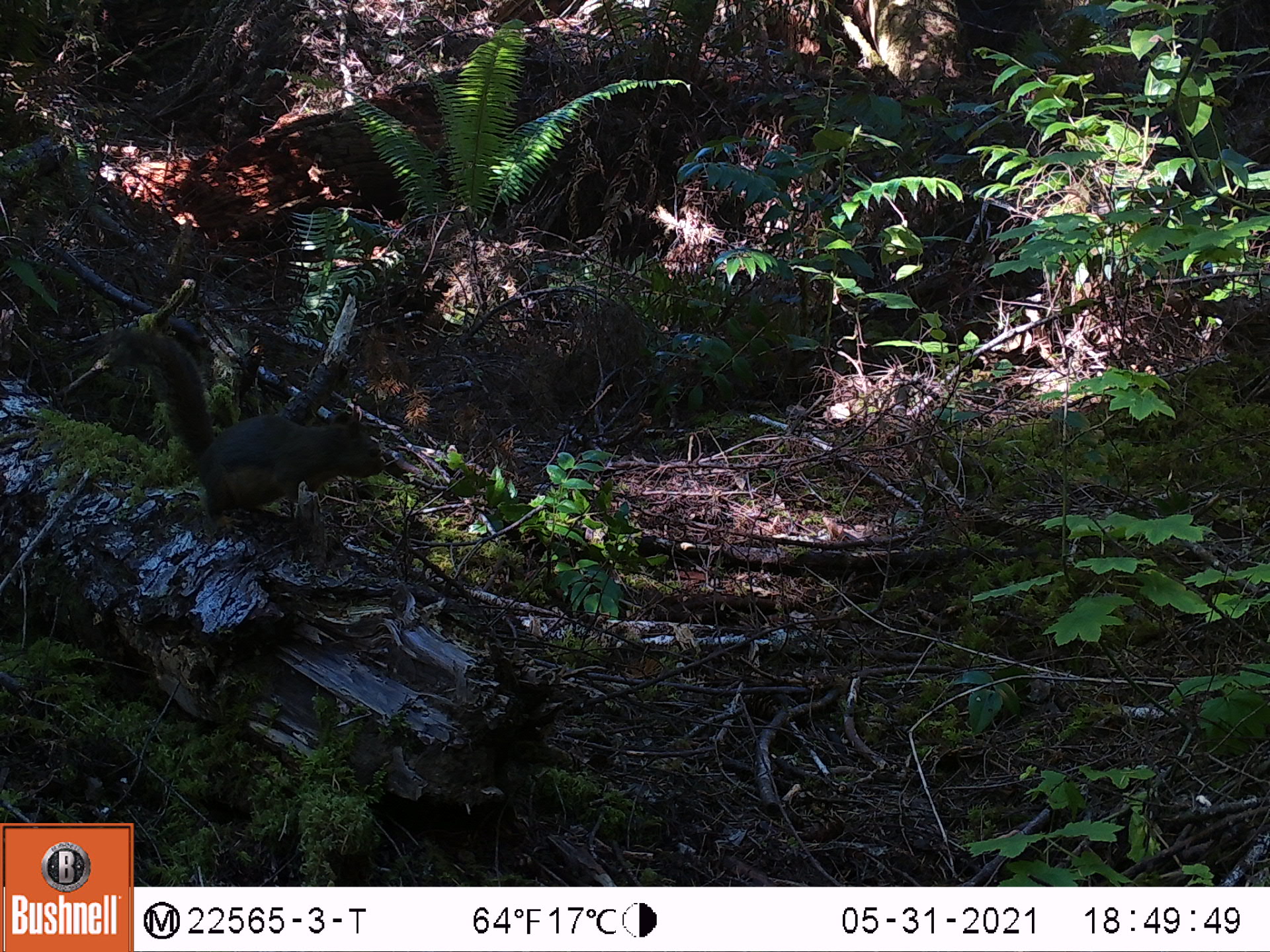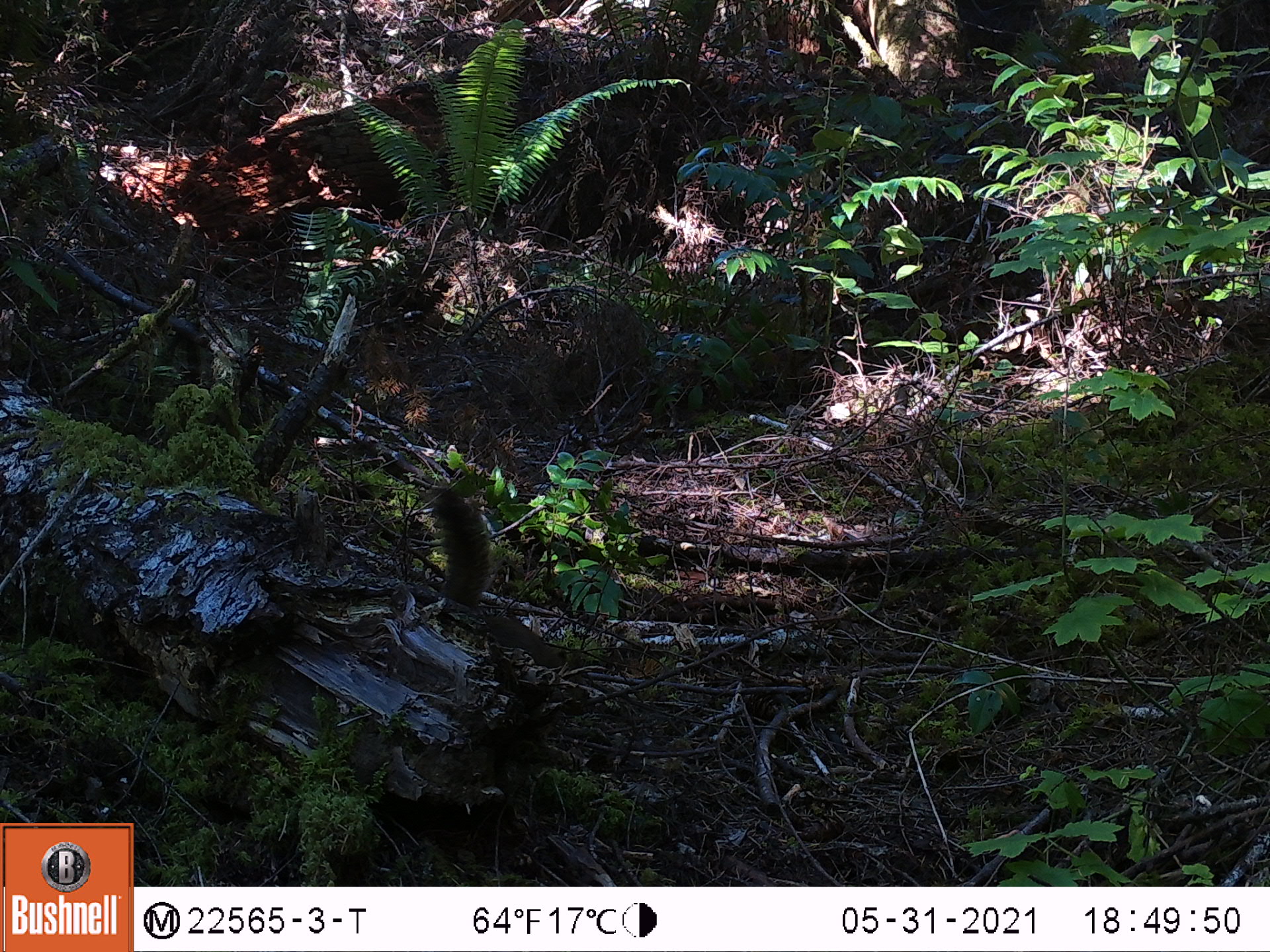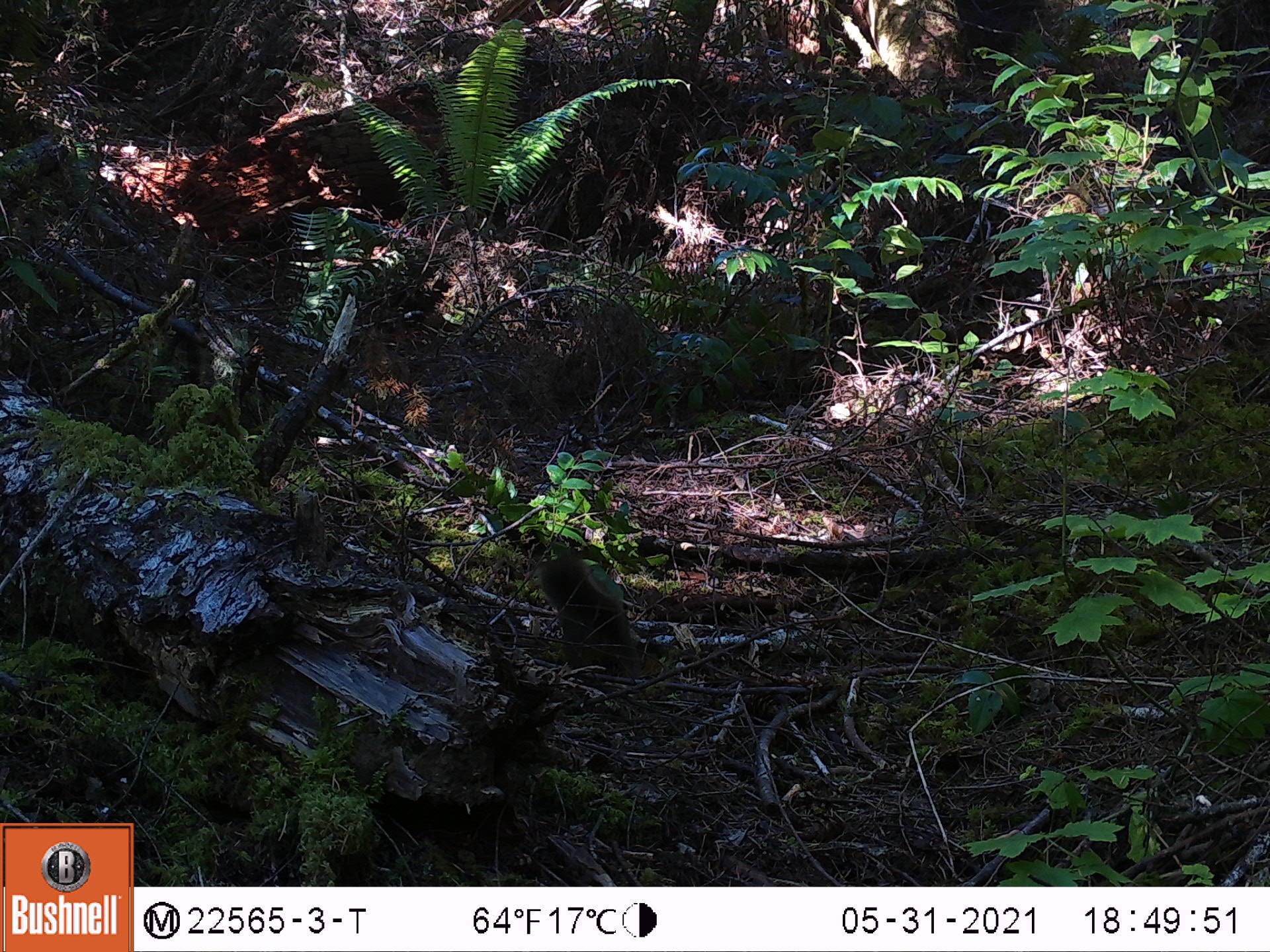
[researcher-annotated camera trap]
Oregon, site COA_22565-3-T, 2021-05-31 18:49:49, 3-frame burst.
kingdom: Animalia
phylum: Chordata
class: Mammalia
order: Rodentia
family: Sciuridae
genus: Tamiasciurus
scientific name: Tamiasciurus douglasii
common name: douglas squirrel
Douglas squirrel (Tamiasciurus douglasii).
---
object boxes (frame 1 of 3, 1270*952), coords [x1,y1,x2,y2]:
douglas squirrel: [85,316,391,536]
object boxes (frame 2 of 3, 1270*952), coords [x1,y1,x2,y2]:
douglas squirrel: [422,491,572,676]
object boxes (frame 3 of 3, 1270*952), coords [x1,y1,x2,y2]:
douglas squirrel: [529,560,643,685]